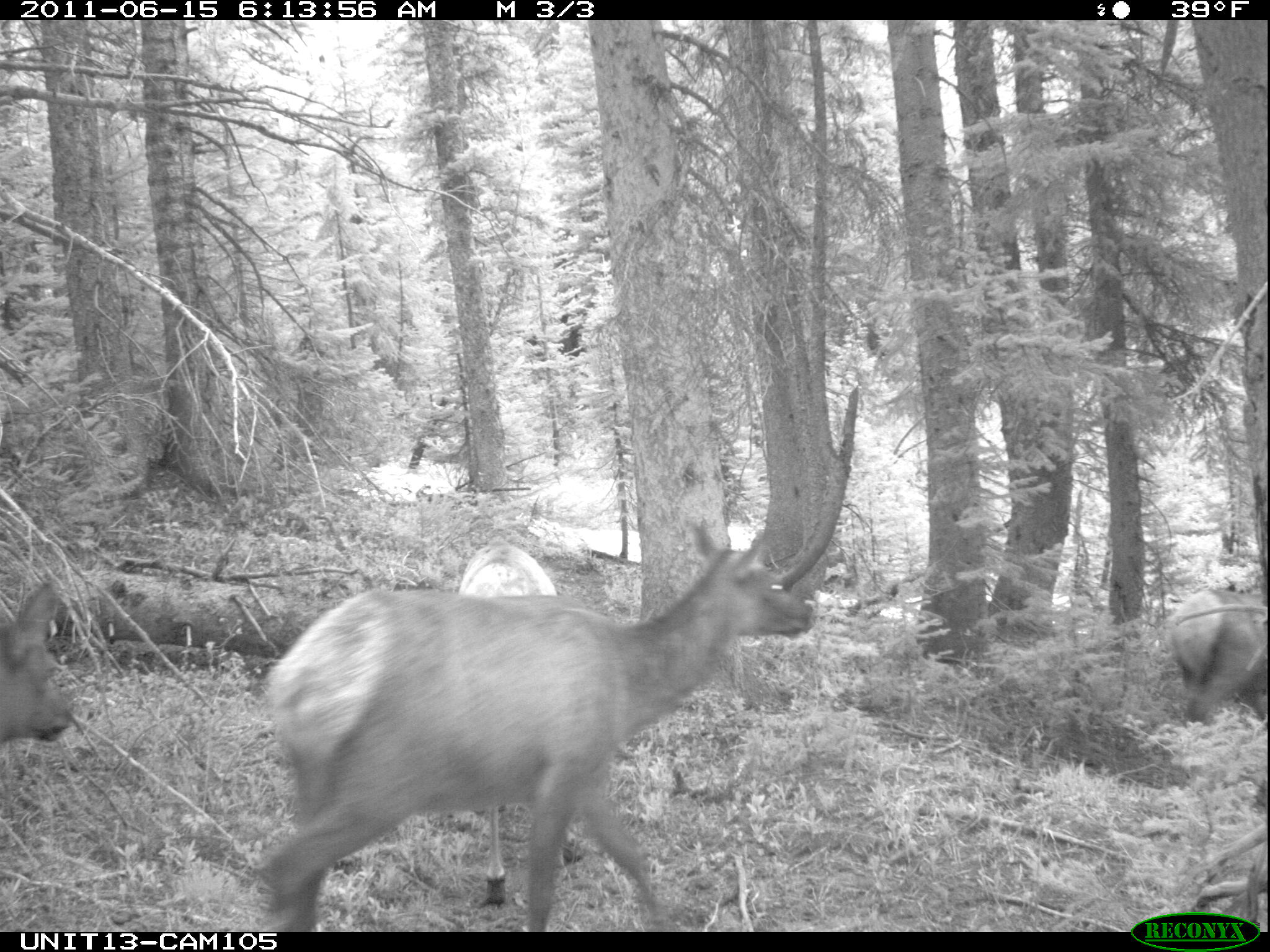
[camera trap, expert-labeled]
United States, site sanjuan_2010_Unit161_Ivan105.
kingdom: Animalia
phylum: Chordata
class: Mammalia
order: Artiodactyla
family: Cervidae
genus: Cervus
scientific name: Cervus elaphus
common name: red deer